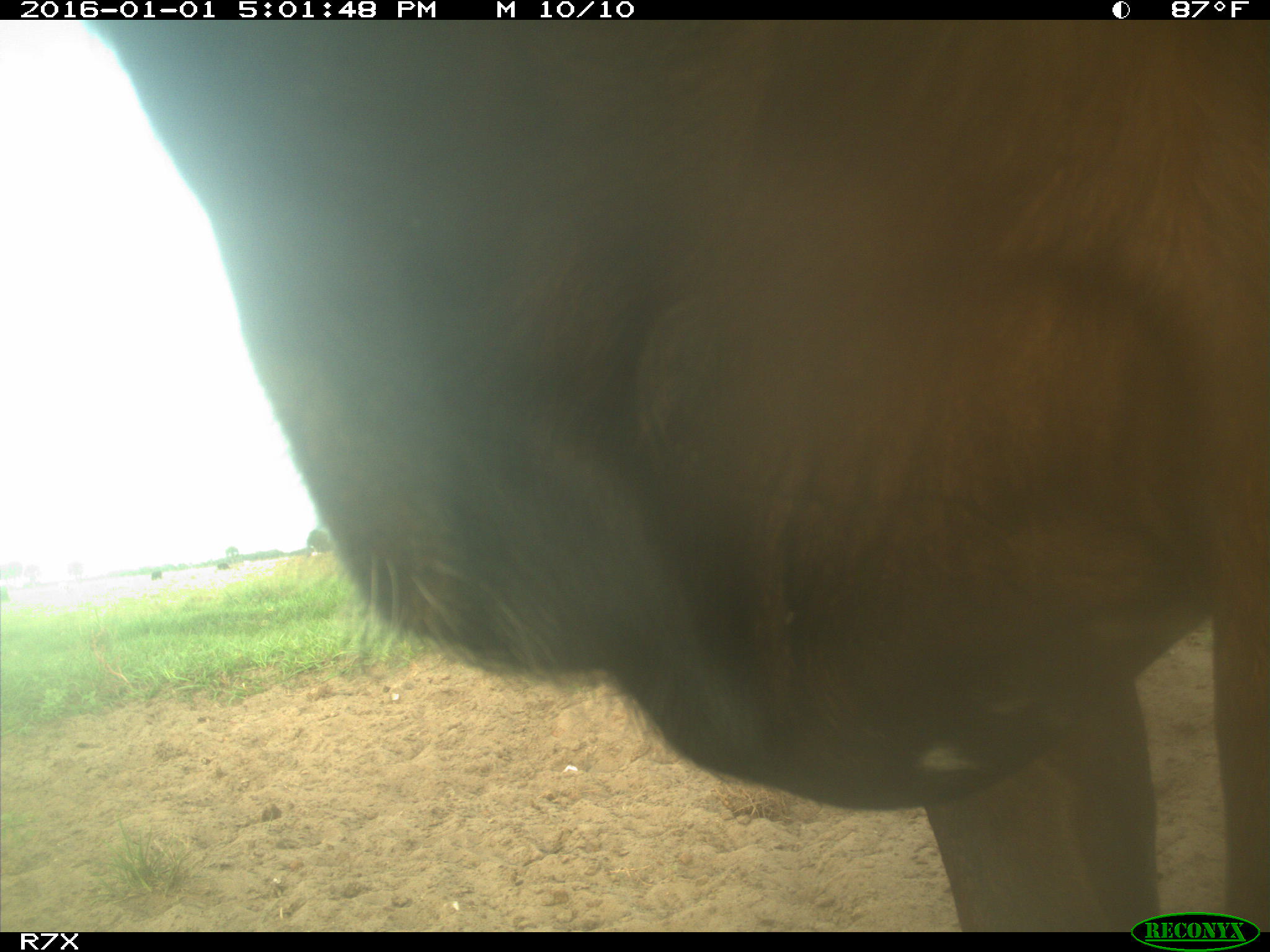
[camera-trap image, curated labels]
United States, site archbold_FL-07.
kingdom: Animalia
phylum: Chordata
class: Mammalia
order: Artiodactyla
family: Bovidae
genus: Bos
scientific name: Bos taurus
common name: domestic cow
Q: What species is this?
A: Bos taurus (domestic cow).